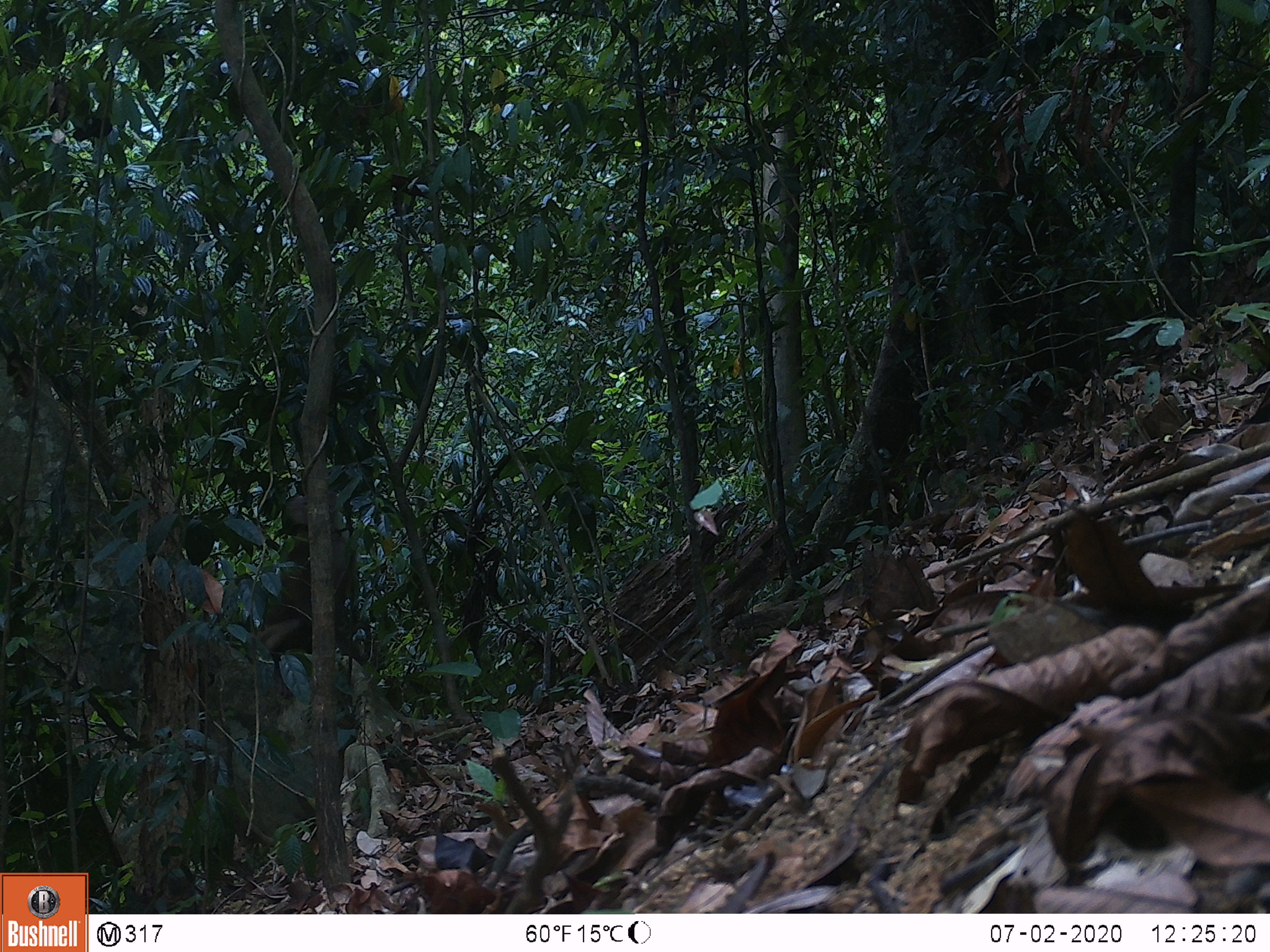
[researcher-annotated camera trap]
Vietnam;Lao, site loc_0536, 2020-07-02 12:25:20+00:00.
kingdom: Animalia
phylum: Chordata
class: Mammalia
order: Primates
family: Cercopithecidae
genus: Macaca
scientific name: Macaca nemestrina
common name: pig-tailed macaque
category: pig tailed macaque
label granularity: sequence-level